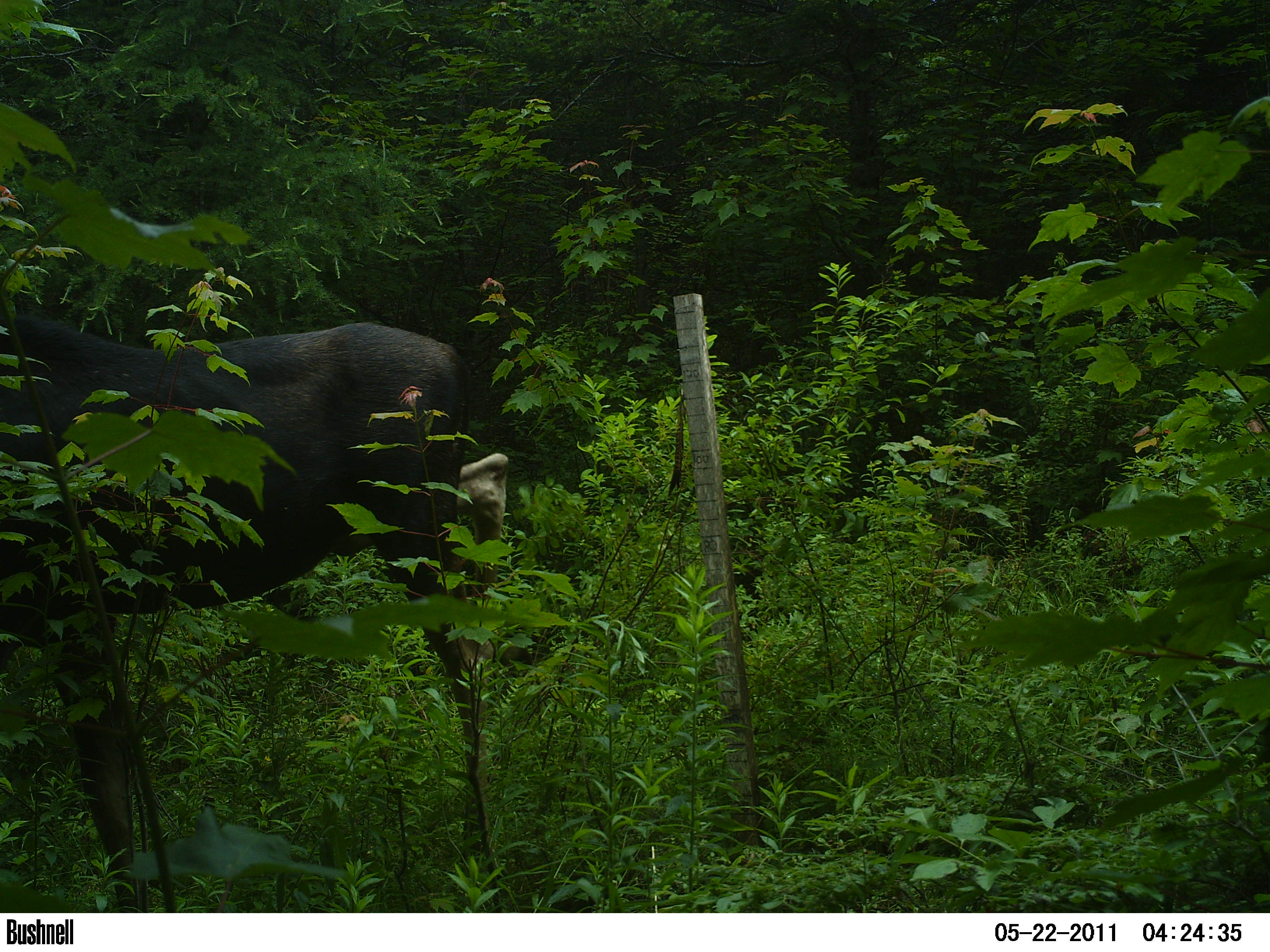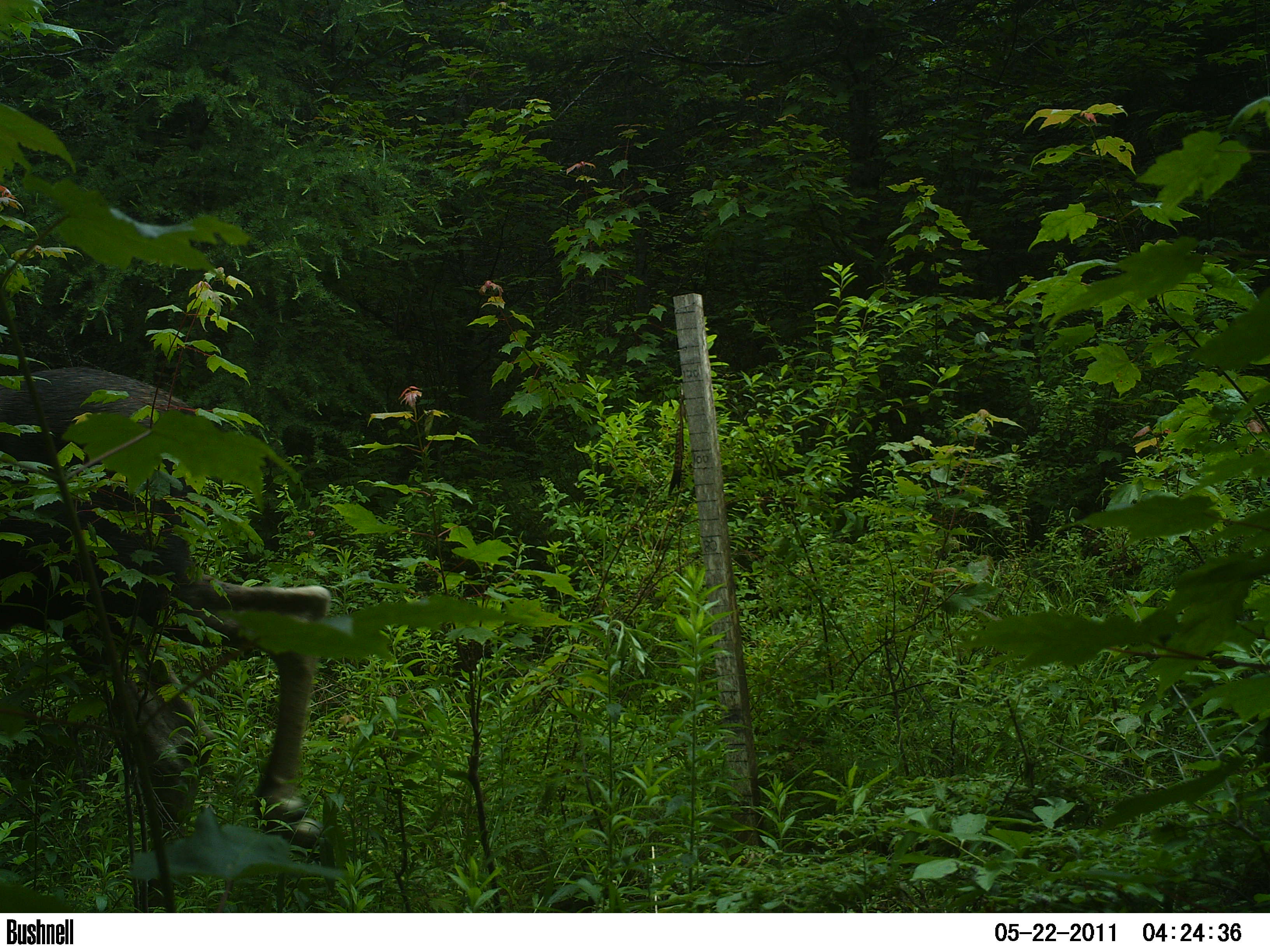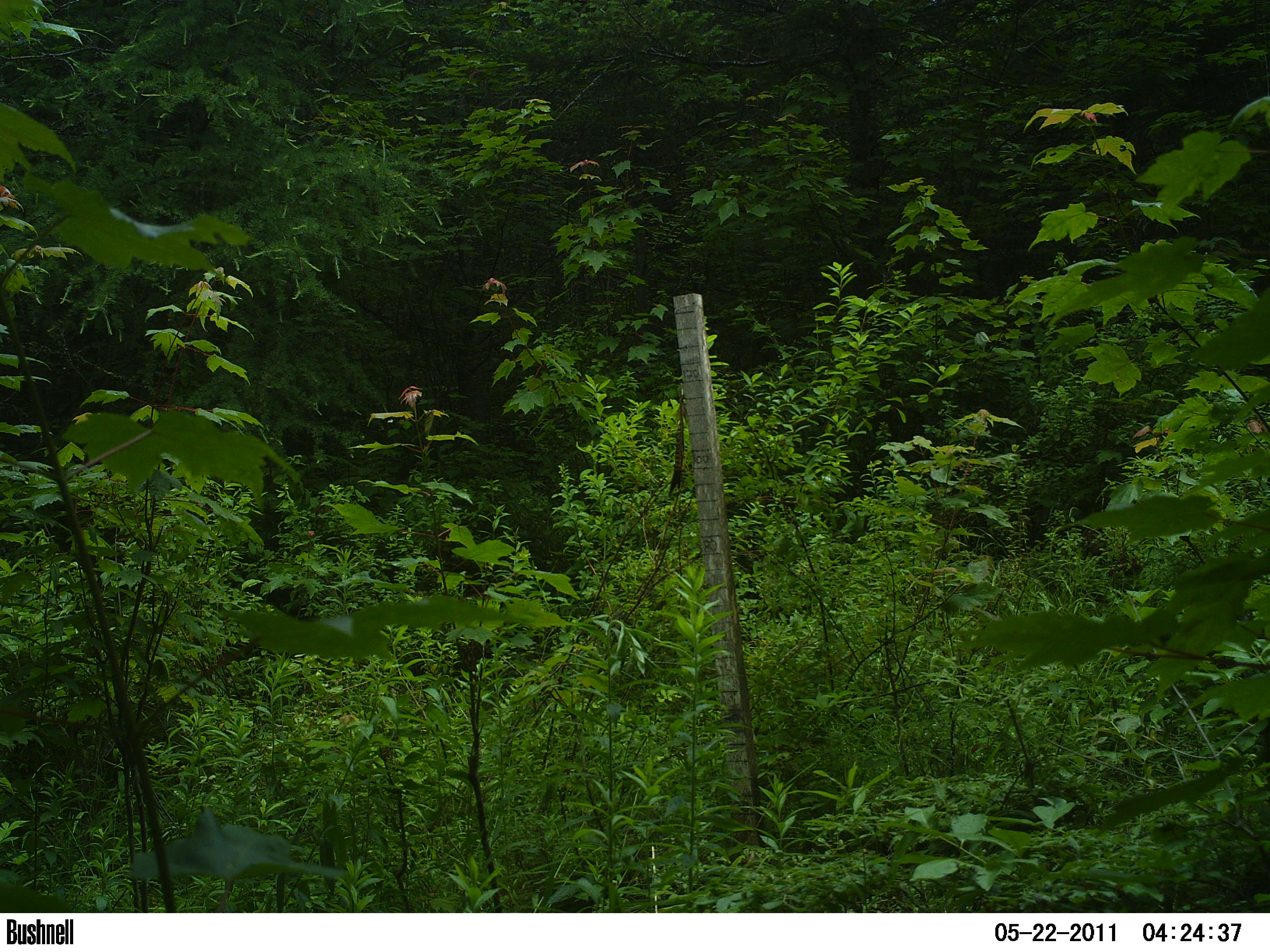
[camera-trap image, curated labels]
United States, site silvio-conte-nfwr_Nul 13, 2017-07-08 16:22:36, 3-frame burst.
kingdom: Animalia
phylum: Chordata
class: Mammalia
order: Artiodactyla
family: Cervidae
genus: Alces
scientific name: Alces alces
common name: moose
Moose (Alces alces).